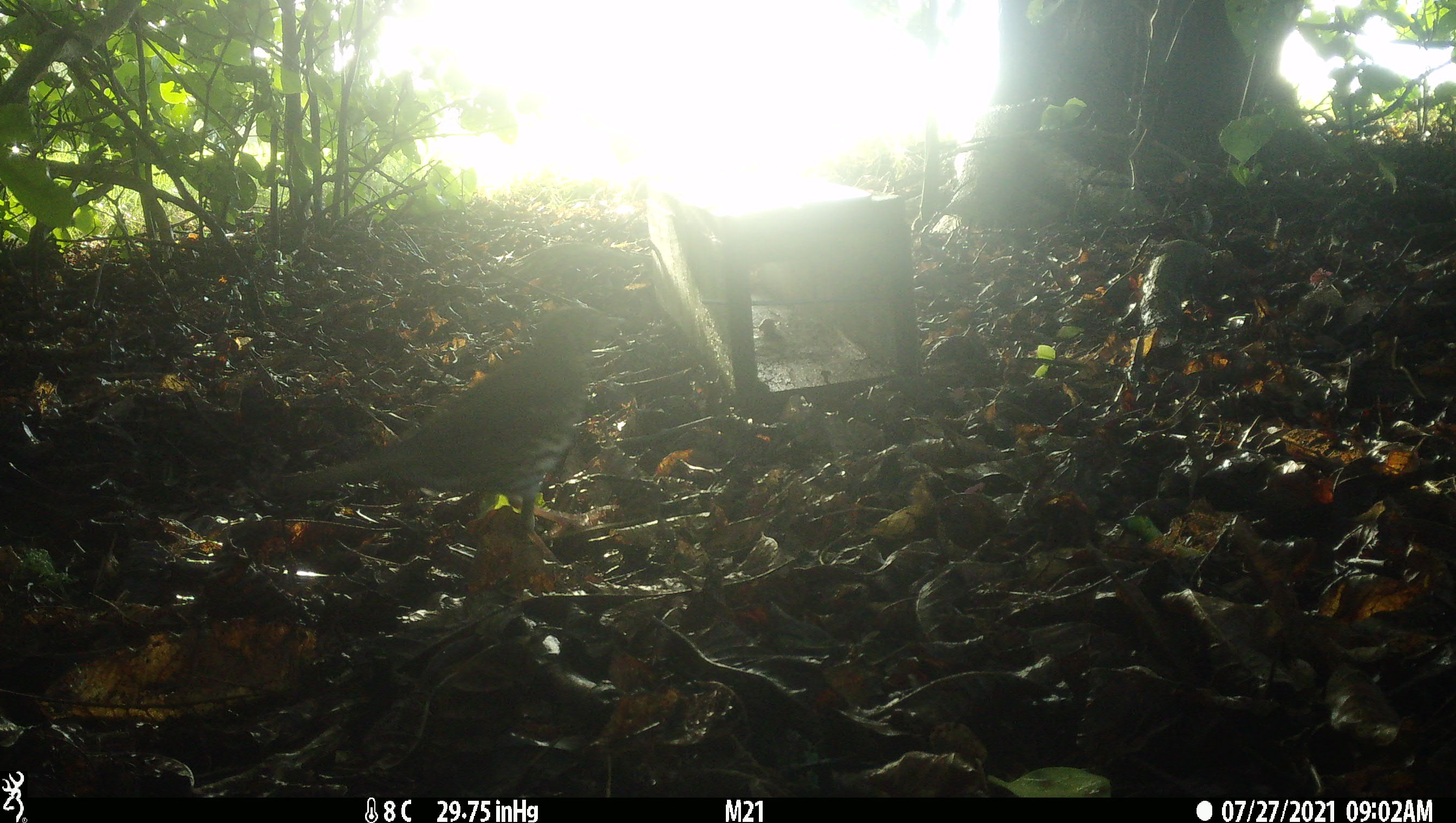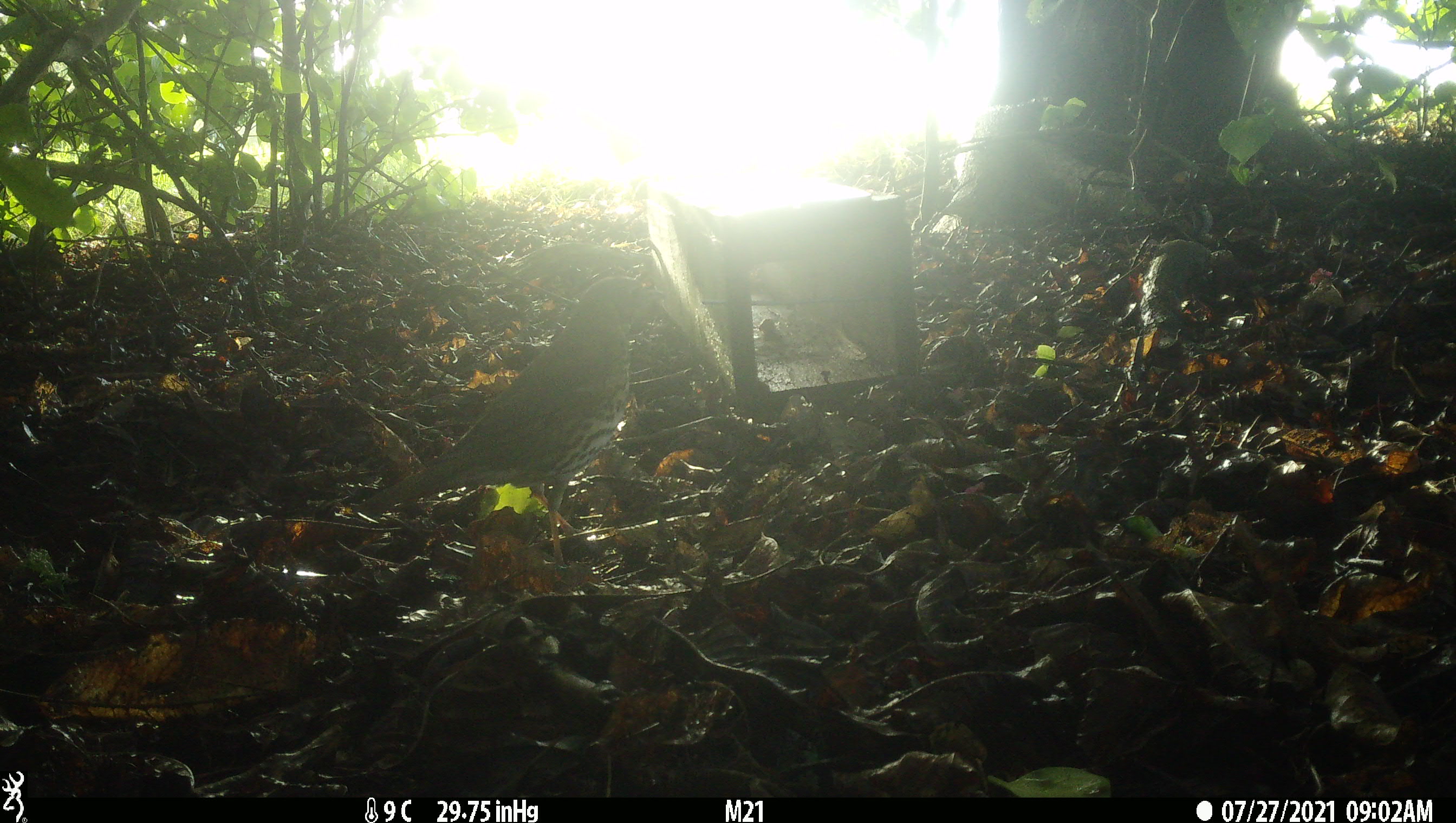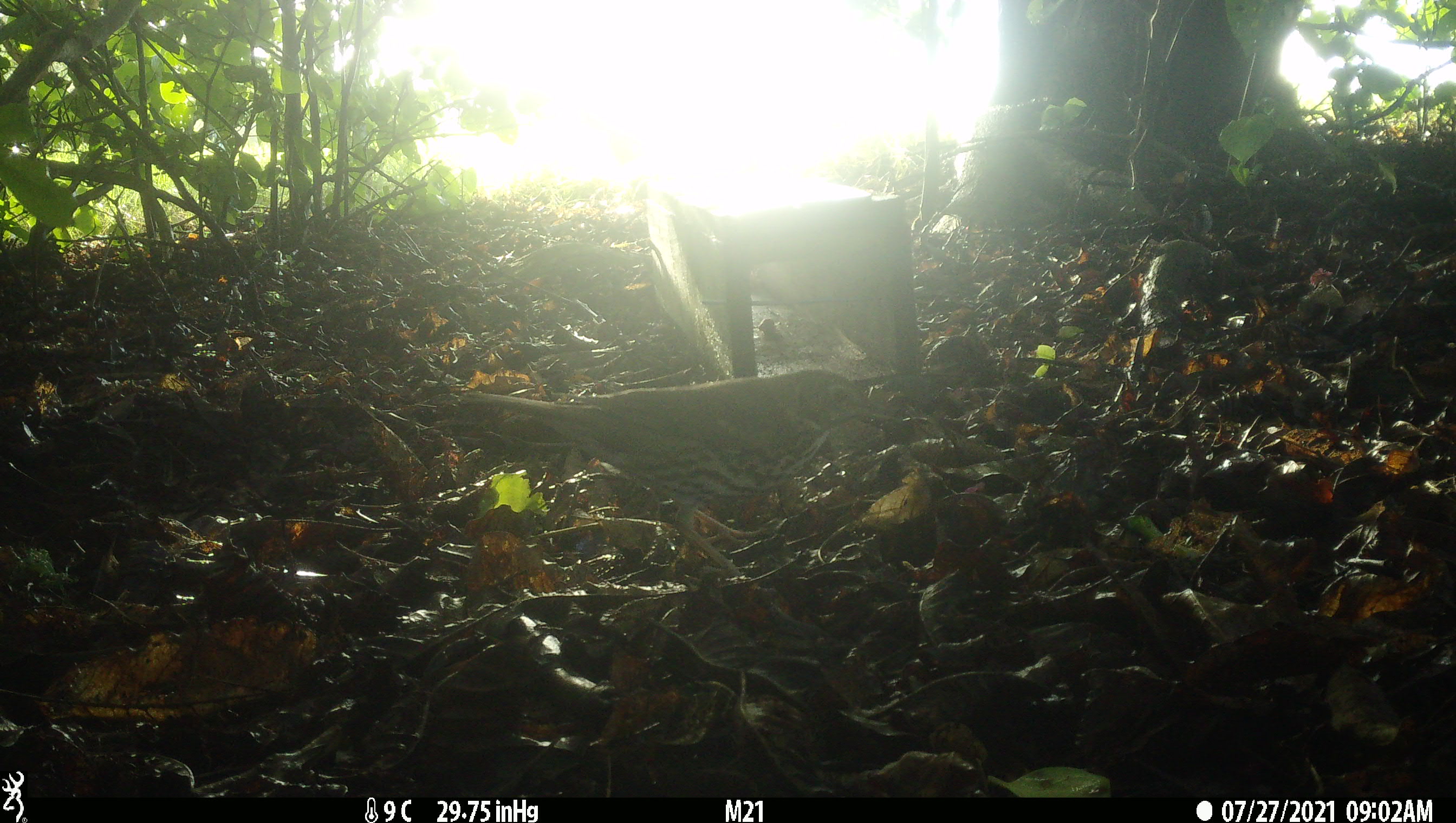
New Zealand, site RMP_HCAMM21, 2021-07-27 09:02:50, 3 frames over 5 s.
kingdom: Animalia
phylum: Chordata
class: Aves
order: Passeriformes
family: Turdidae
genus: Turdus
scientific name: Turdus philomelos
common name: song thrush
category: thrush